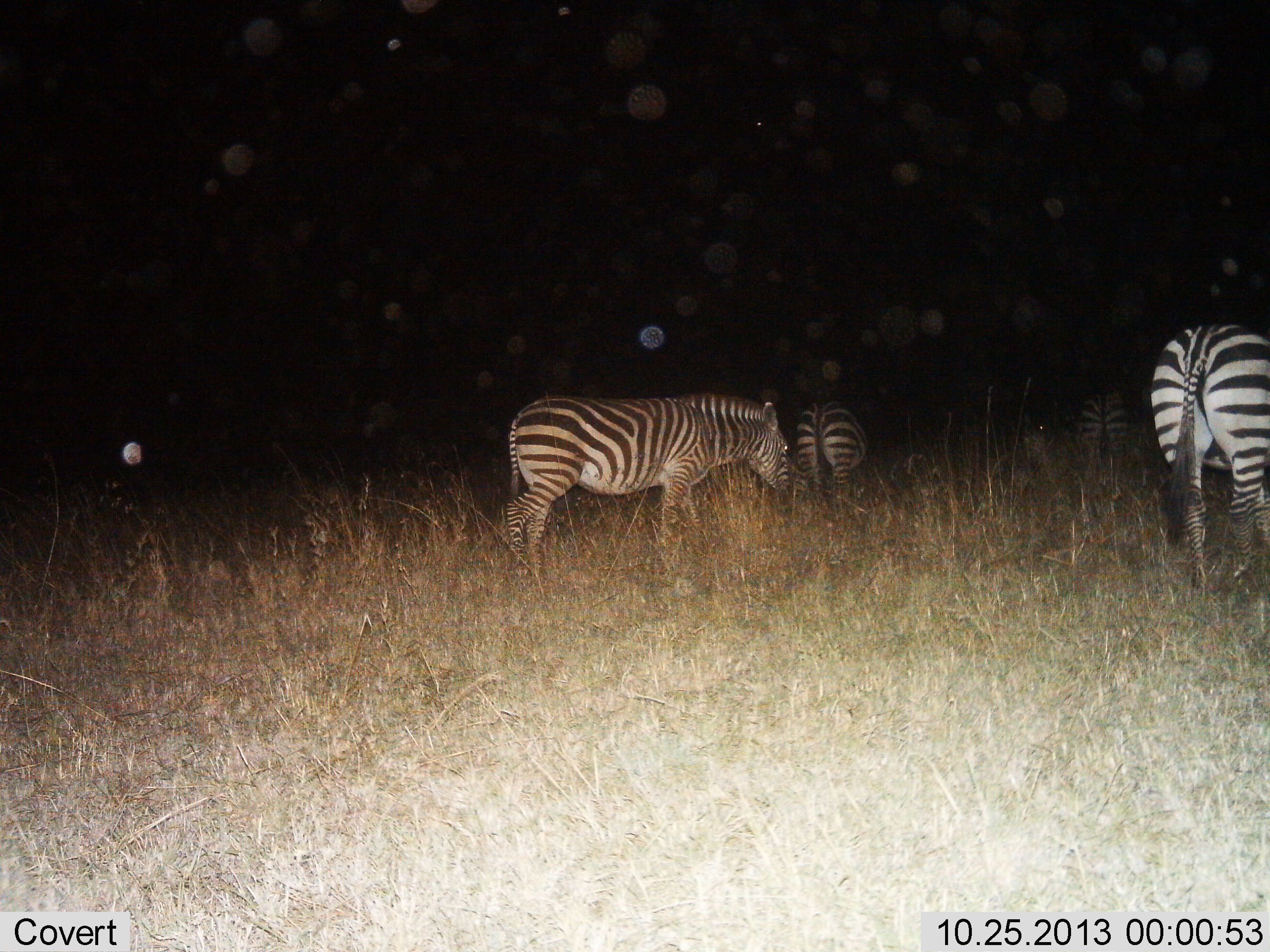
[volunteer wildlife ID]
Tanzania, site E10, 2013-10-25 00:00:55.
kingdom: Animalia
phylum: Chordata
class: Mammalia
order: Perissodactyla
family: Equidae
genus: Equus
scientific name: Equus quagga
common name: plains zebra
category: zebra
Zebra (plains zebra) (Equus quagga), count 4. Behavior (volunteer vote fractions): standing 47%, resting 6%, moving 35%, interacting 6%. Young present (vote fraction): 0%. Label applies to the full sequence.